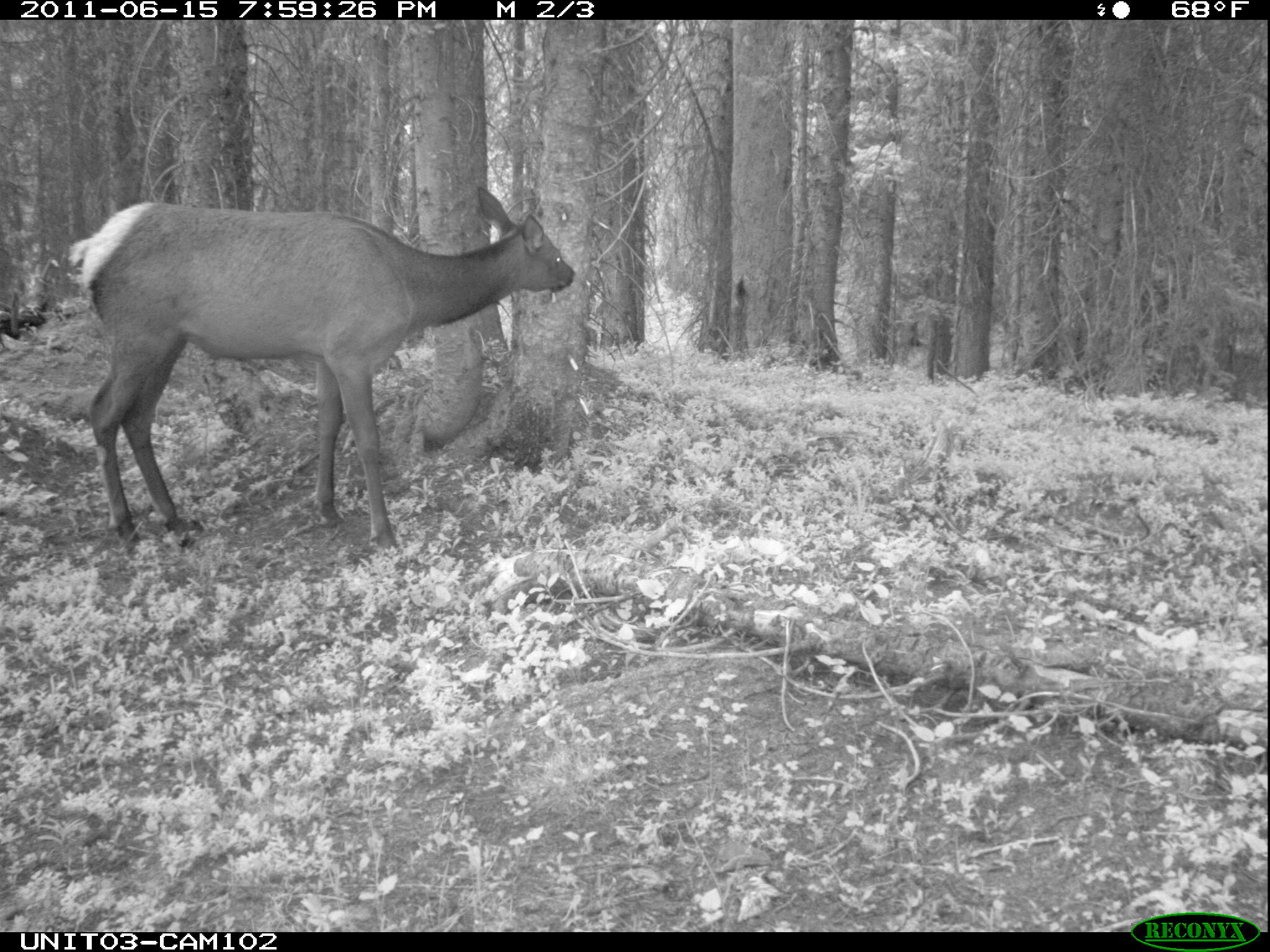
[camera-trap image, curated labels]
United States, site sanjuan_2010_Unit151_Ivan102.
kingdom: Animalia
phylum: Chordata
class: Mammalia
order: Artiodactyla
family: Cervidae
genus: Cervus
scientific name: Cervus elaphus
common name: red deer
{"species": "Cervus elaphus (red deer)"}